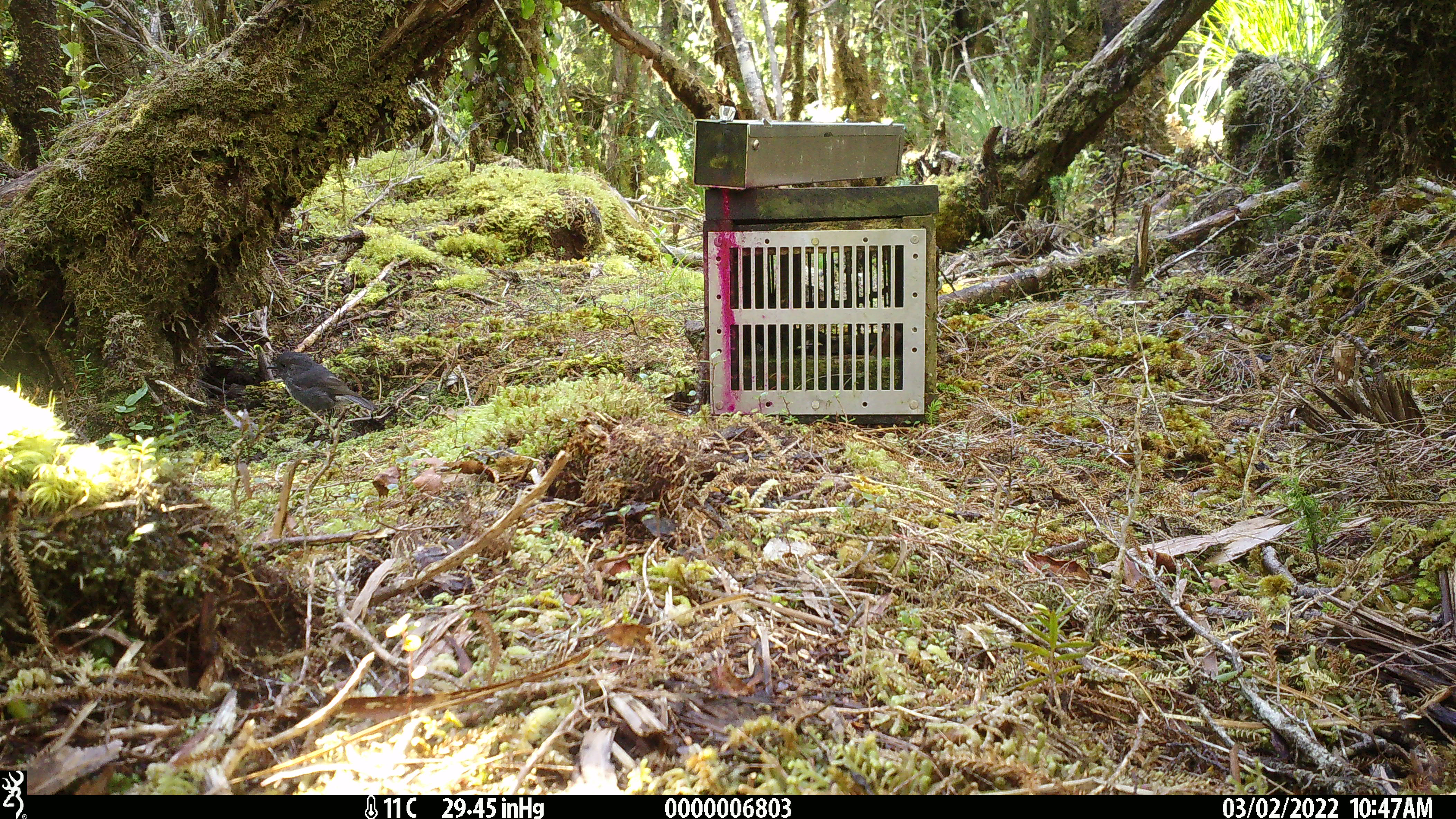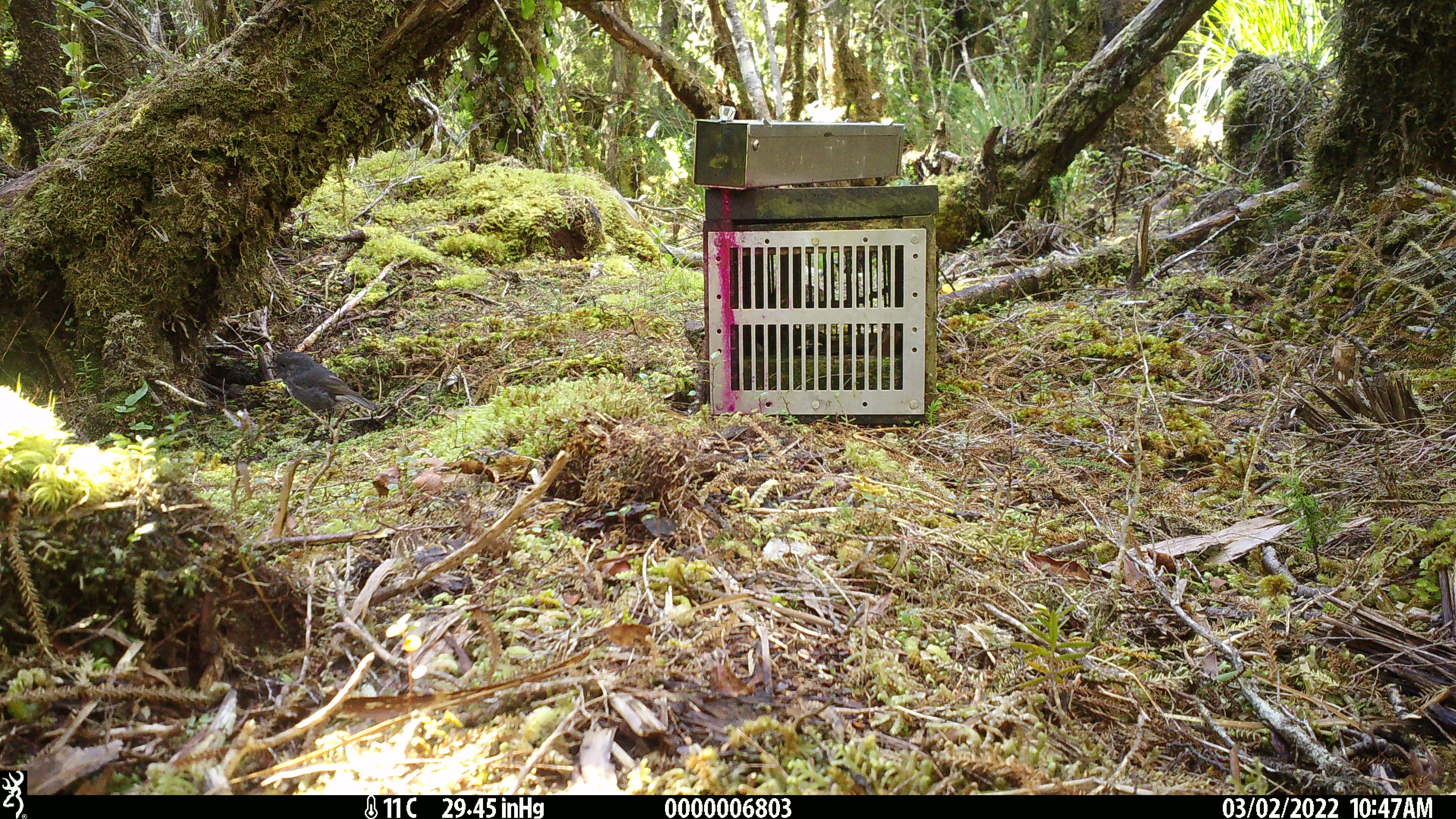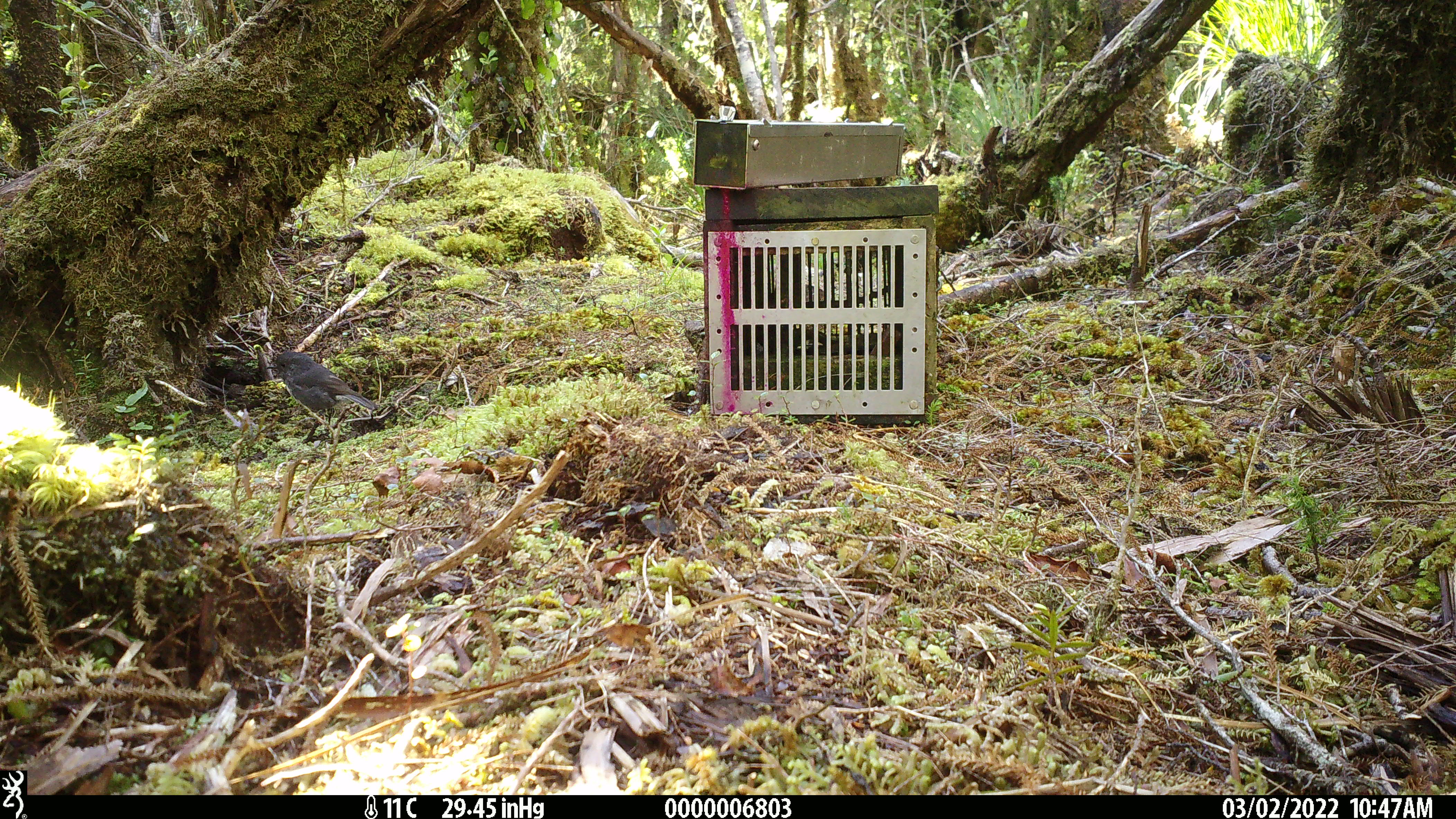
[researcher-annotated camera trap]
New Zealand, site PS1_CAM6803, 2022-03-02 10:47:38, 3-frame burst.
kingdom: Animalia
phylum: Chordata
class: Aves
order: Passeriformes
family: Petroicidae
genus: Petroica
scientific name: Petroica australis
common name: new zealand robin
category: robin